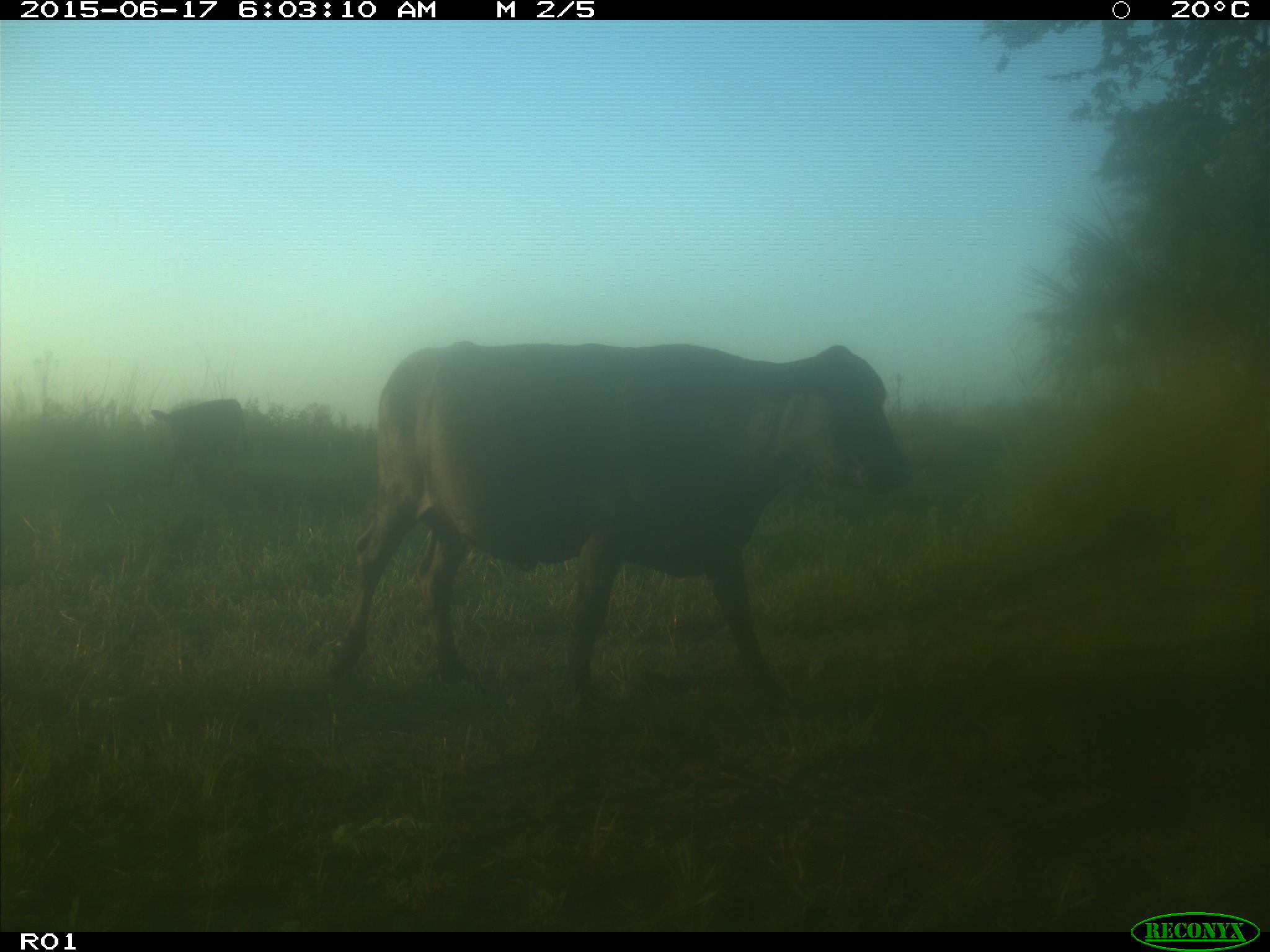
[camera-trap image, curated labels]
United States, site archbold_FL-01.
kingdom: Animalia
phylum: Chordata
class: Mammalia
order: Artiodactyla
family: Bovidae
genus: Bos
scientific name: Bos taurus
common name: domestic cow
Bos taurus (domestic cow).